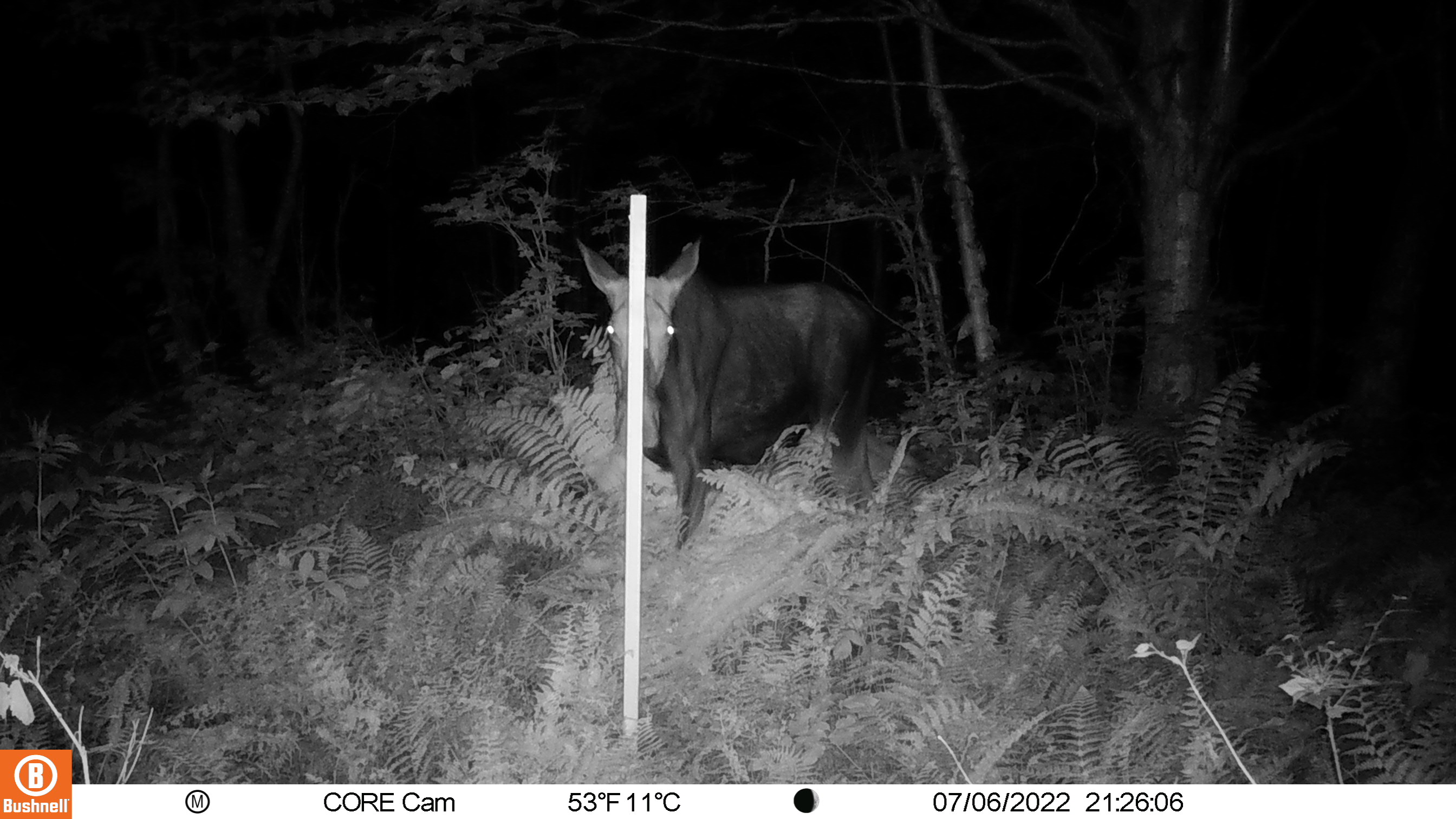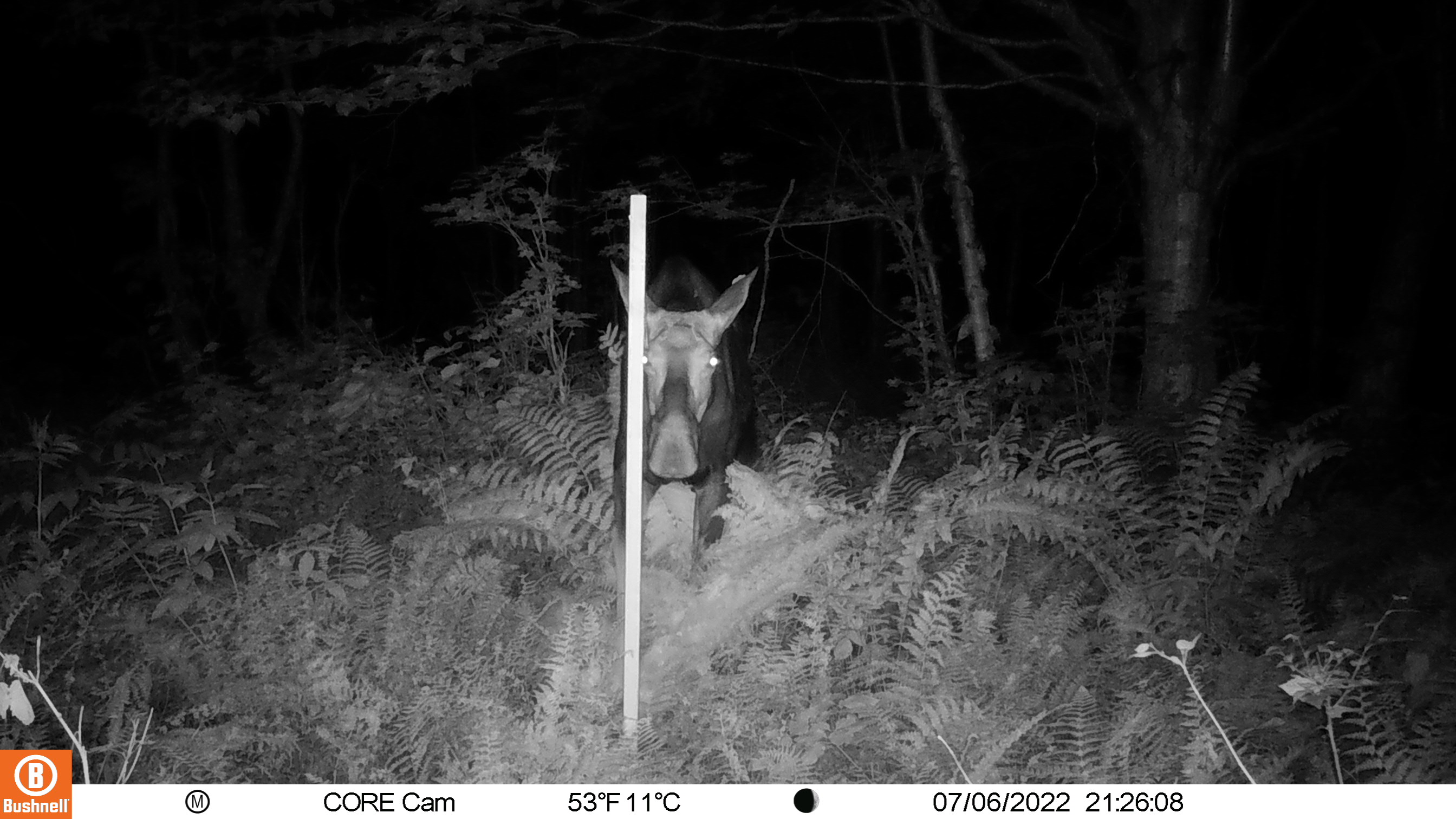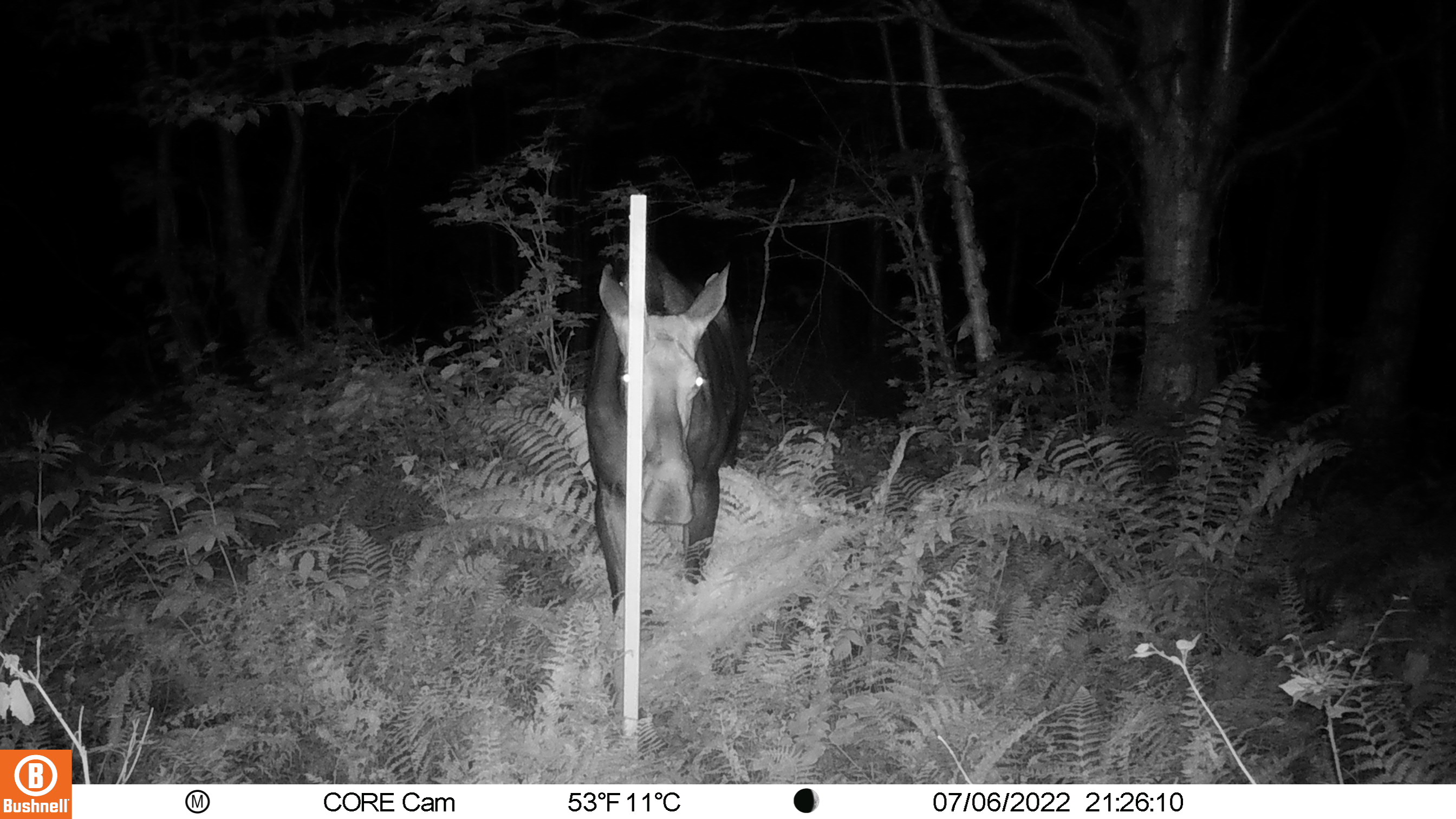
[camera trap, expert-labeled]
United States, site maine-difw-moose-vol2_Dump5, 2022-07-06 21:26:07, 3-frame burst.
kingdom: Animalia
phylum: Chordata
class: Mammalia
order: Artiodactyla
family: Cervidae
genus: Alces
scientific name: Alces alces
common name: moose